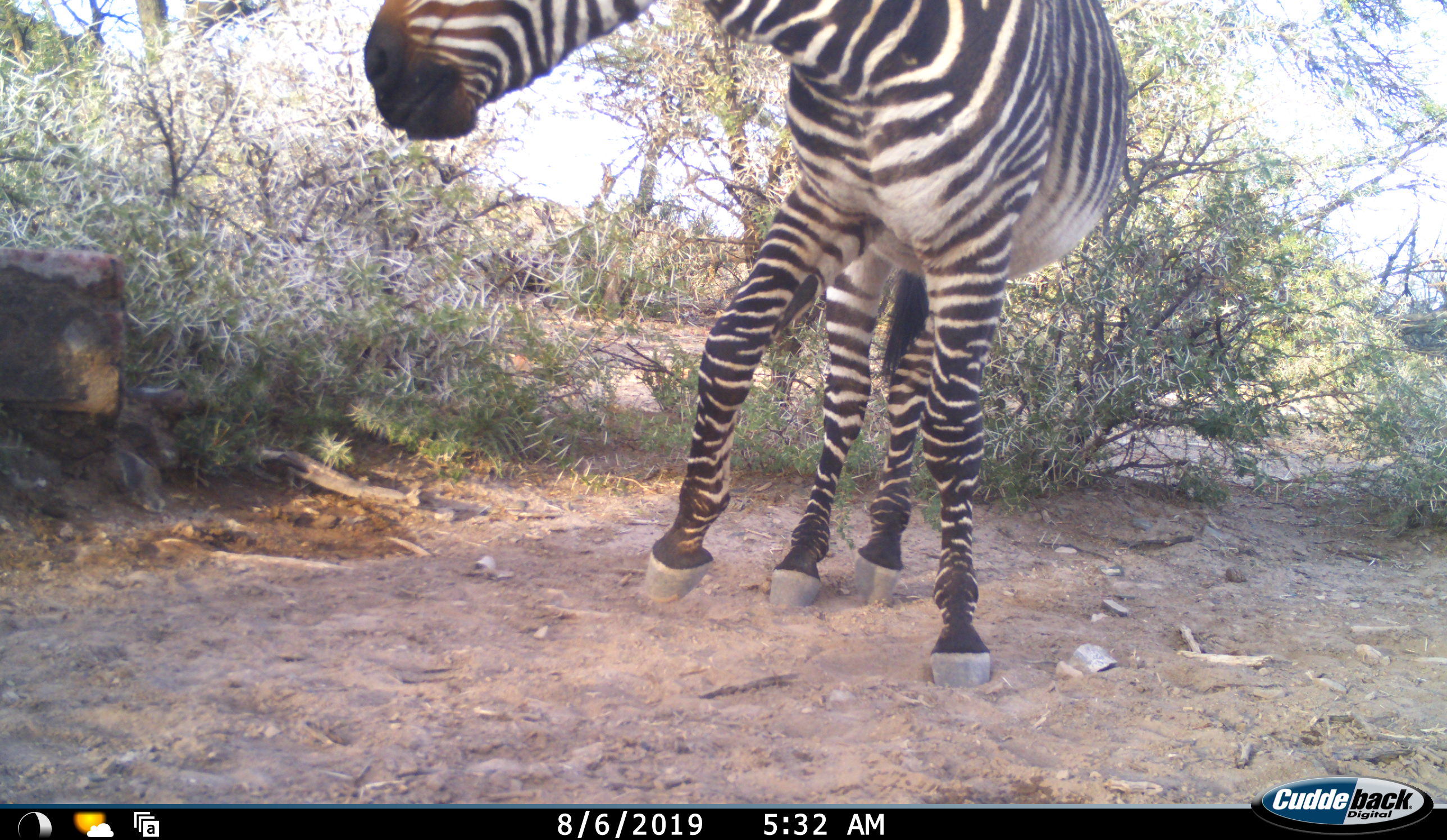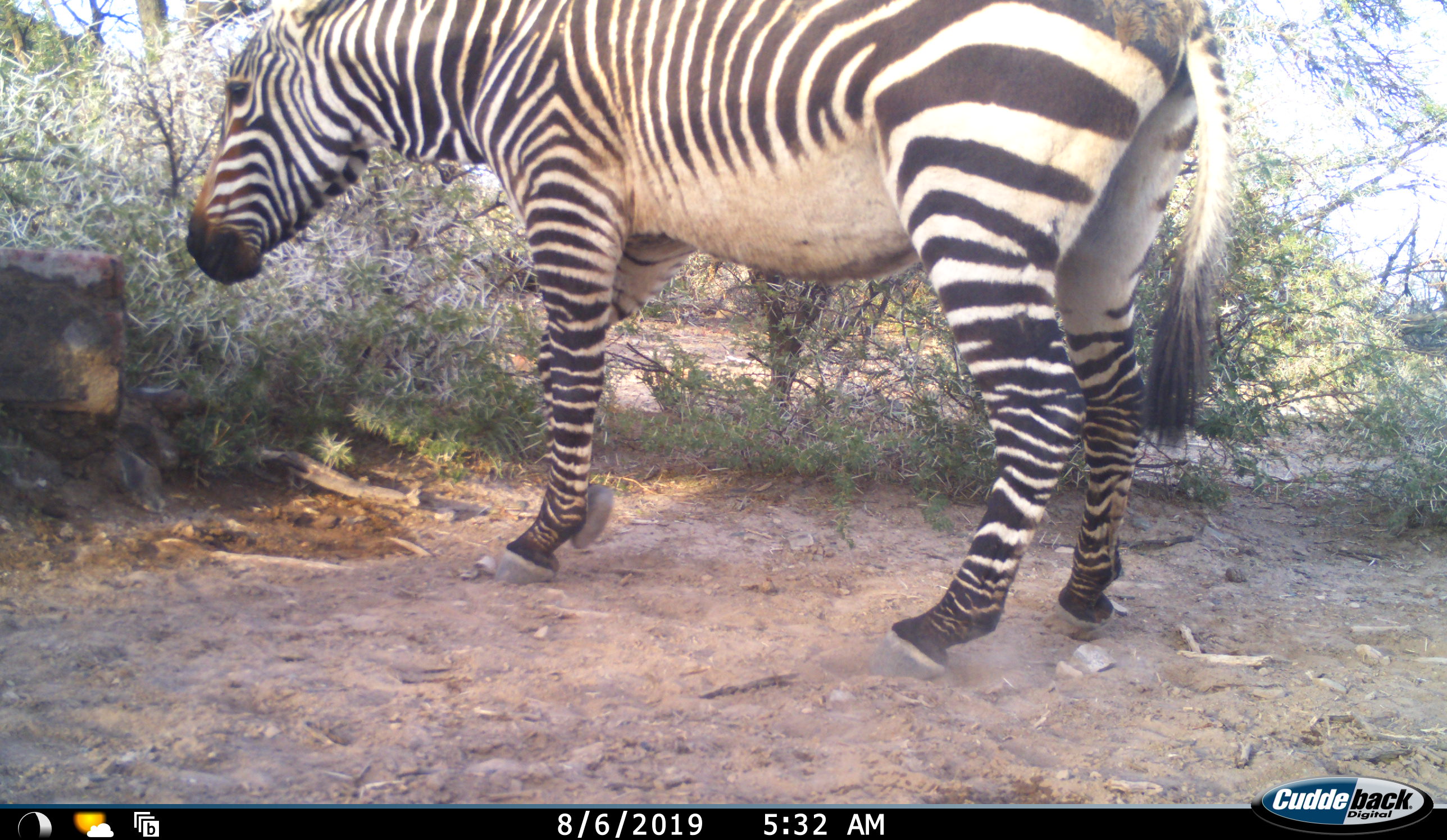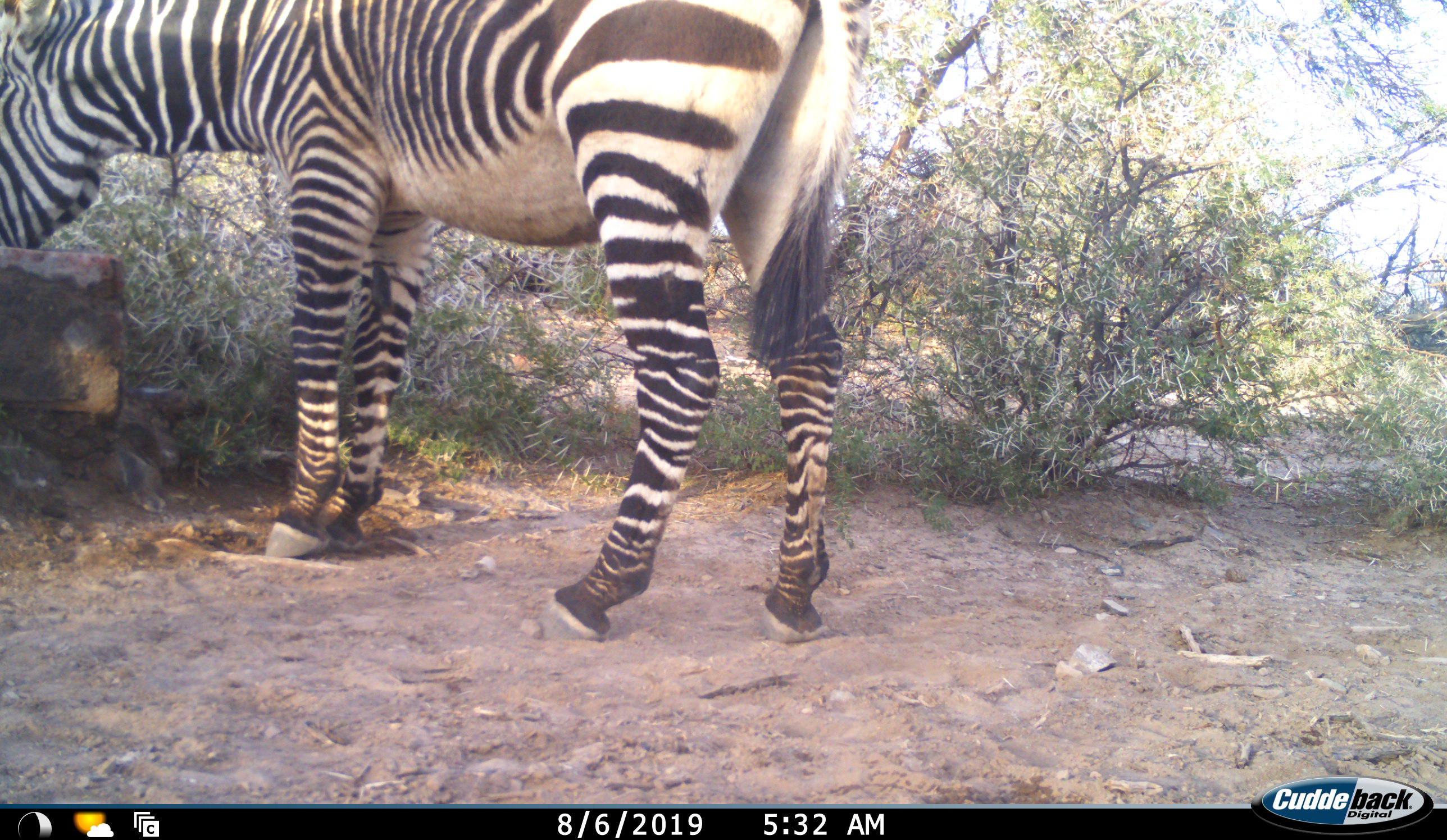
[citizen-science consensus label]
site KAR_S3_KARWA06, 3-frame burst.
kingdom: Animalia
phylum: Chordata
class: Mammalia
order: Perissodactyla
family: Equidae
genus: Equus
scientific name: Equus zebra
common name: mountain zebra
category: zebramountain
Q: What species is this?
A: Zebramountain (mountain zebra) (Equus zebra).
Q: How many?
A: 1.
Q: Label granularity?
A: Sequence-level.